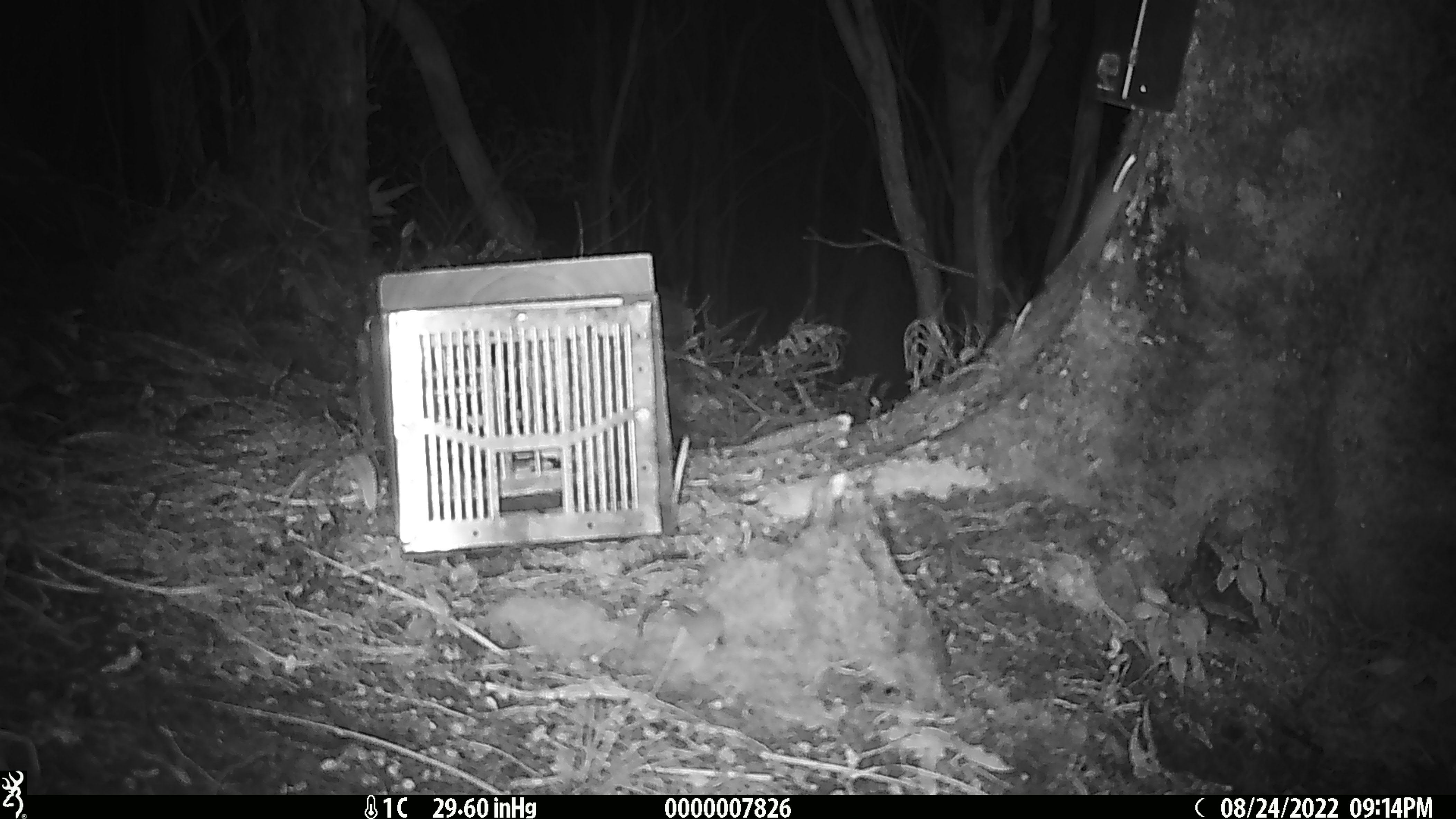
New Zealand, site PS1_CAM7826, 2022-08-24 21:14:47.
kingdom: Animalia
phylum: Chordata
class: Mammalia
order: Rodentia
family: Muridae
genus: Mus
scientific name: Mus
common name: mouse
Mouse (Mus).